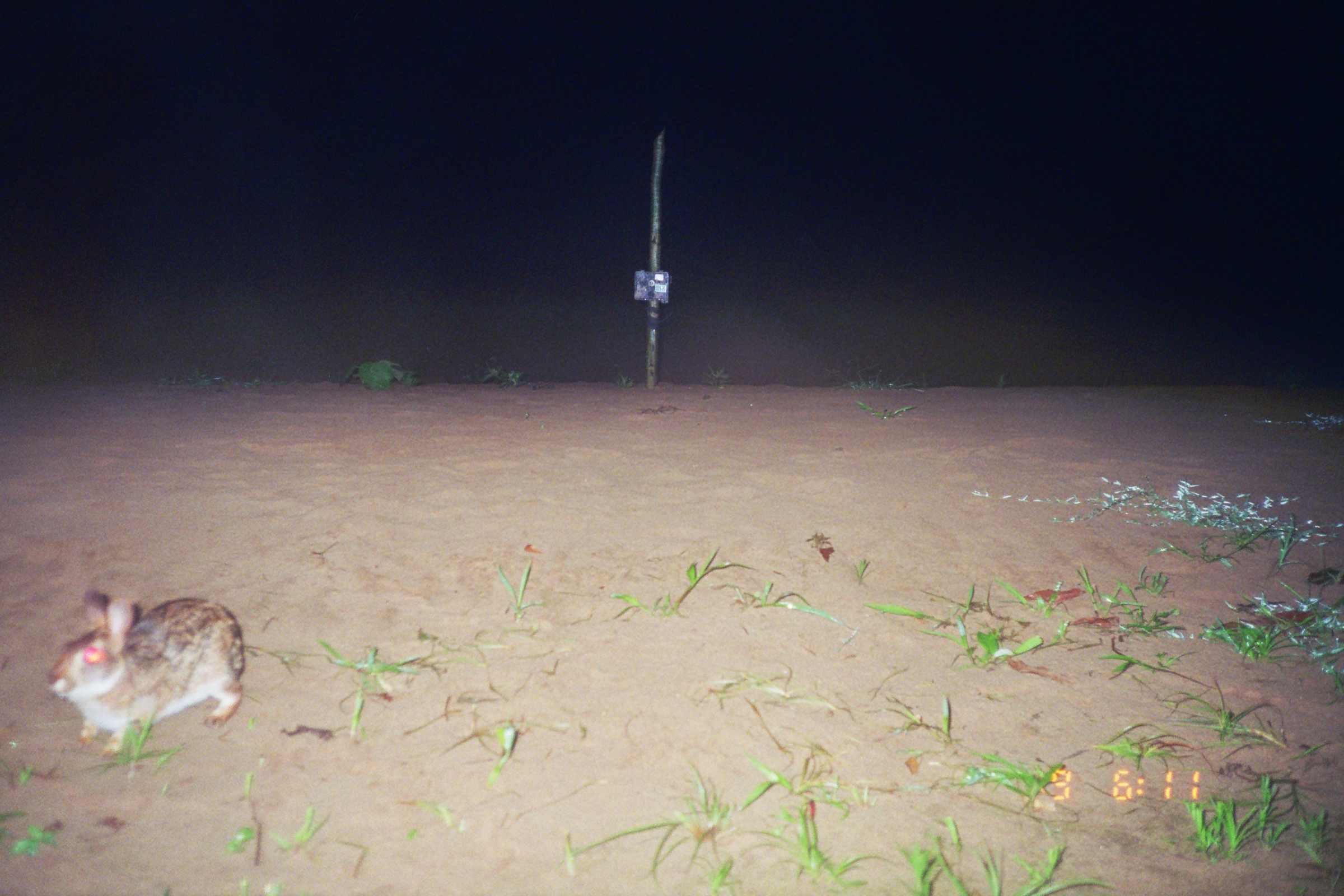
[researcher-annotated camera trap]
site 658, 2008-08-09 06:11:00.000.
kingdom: Animalia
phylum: Chordata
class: Mammalia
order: Lagomorpha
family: Leporidae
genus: Sylvilagus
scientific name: Sylvilagus brasiliensis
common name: tapeti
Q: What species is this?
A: Sylvilagus brasiliensis (tapeti).